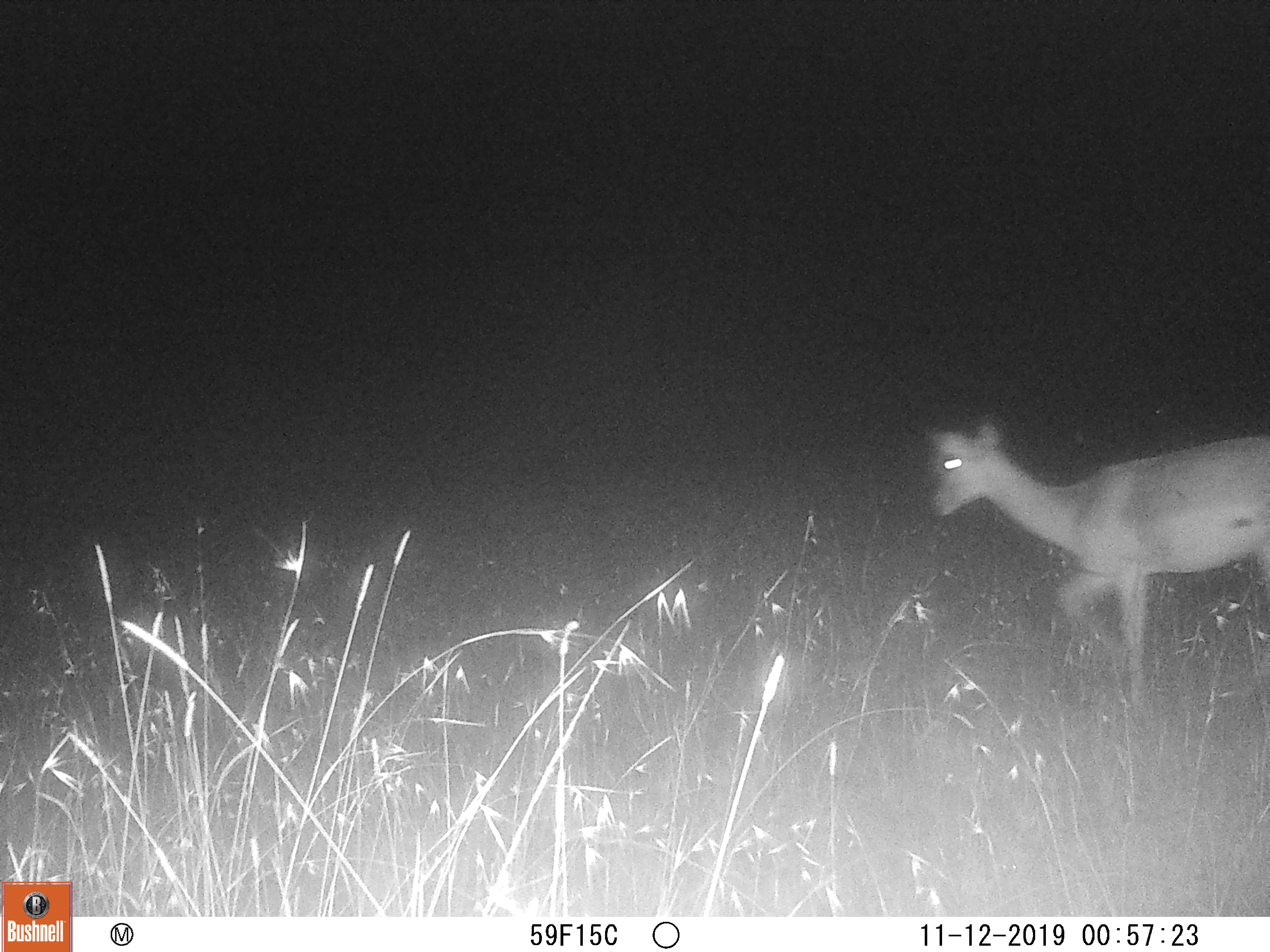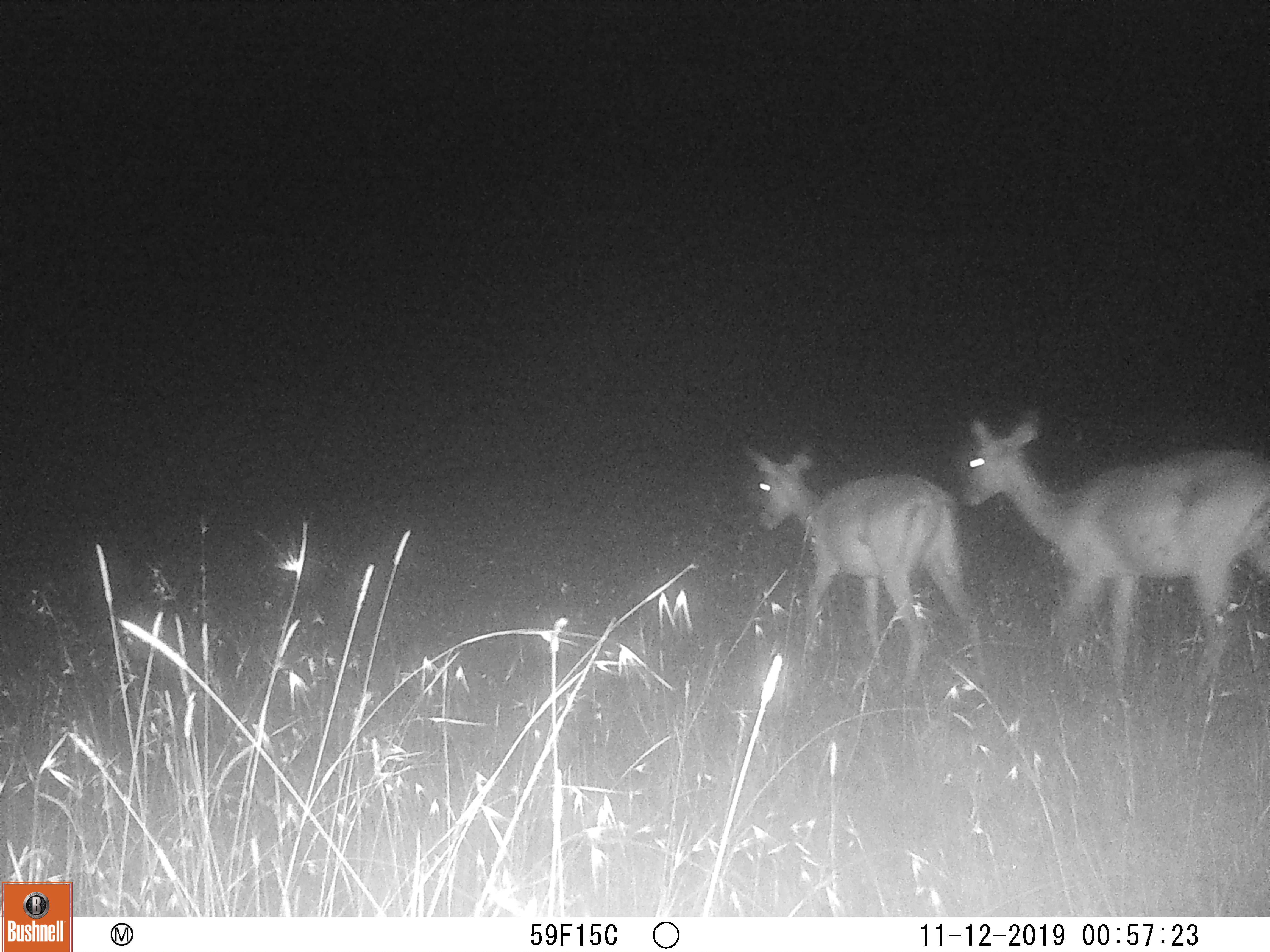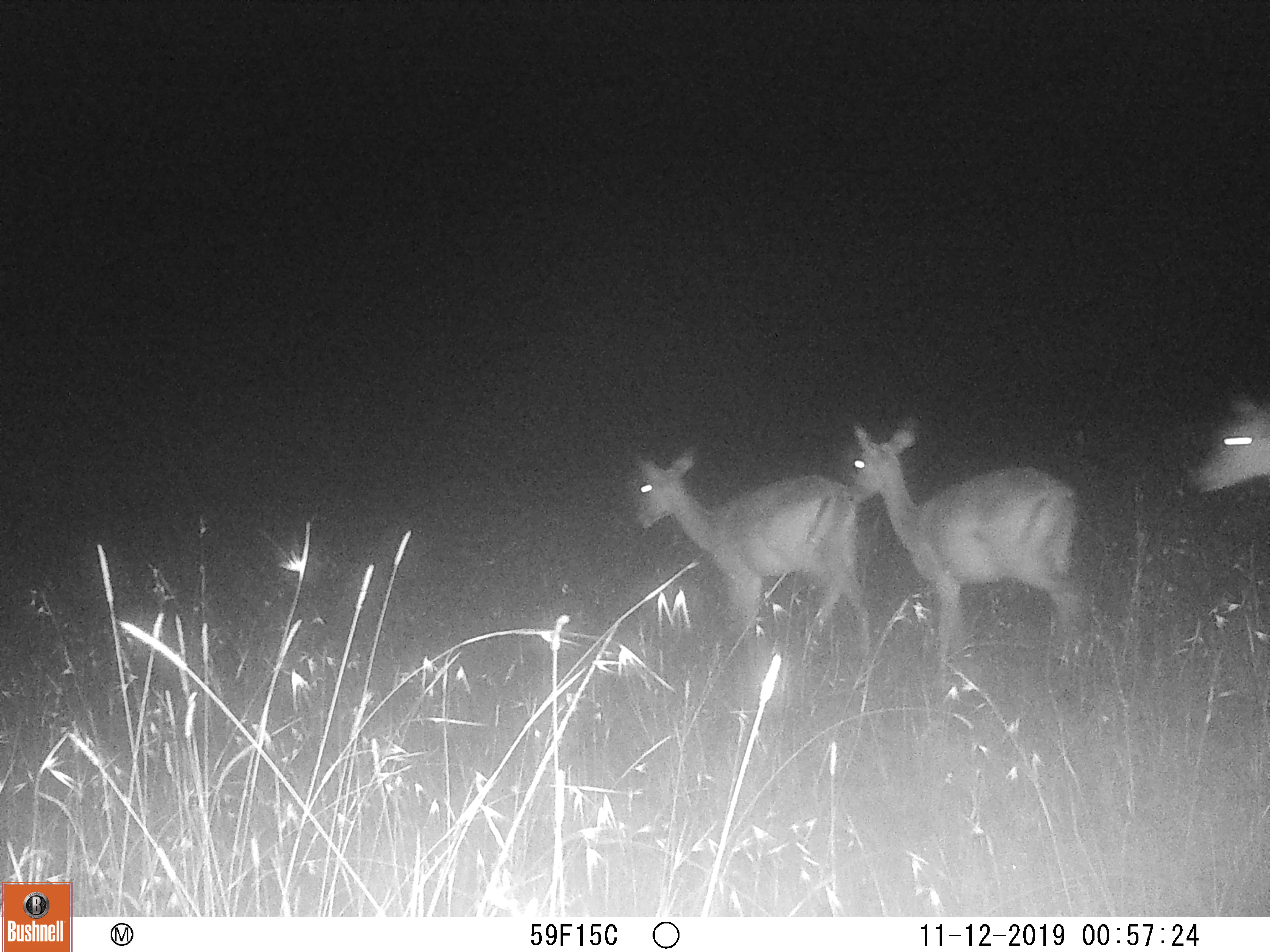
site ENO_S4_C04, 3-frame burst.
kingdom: Animalia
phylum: Chordata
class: Mammalia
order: Artiodactyla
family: Bovidae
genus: Aepyceros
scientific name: Aepyceros melampus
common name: impala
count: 3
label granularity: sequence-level